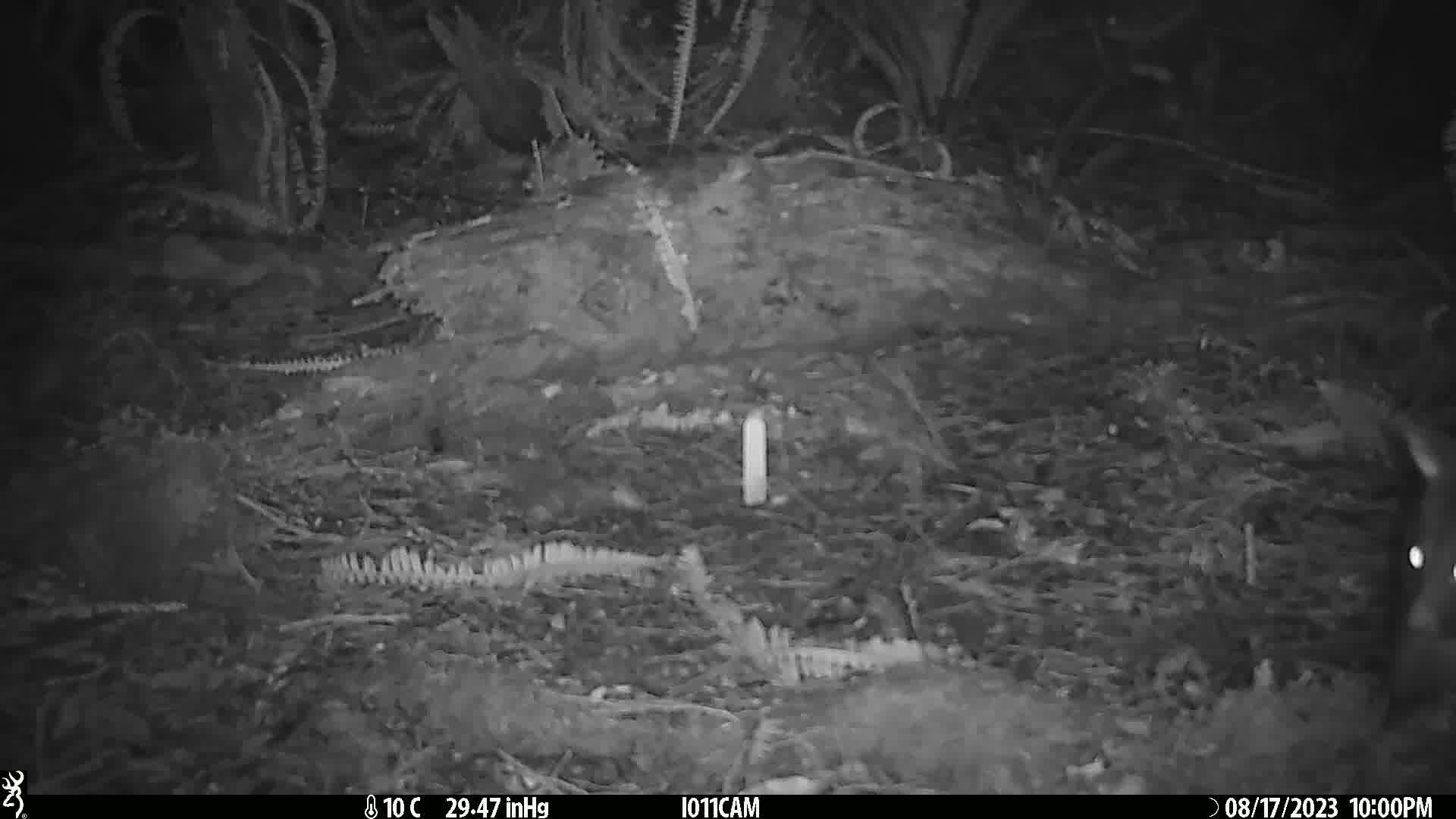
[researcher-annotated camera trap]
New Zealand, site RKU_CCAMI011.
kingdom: Animalia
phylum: Chordata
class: Mammalia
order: Diprotodontia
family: Phalangeridae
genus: Trichosurus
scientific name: Trichosurus vulpecula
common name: common brushtail possum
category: possum